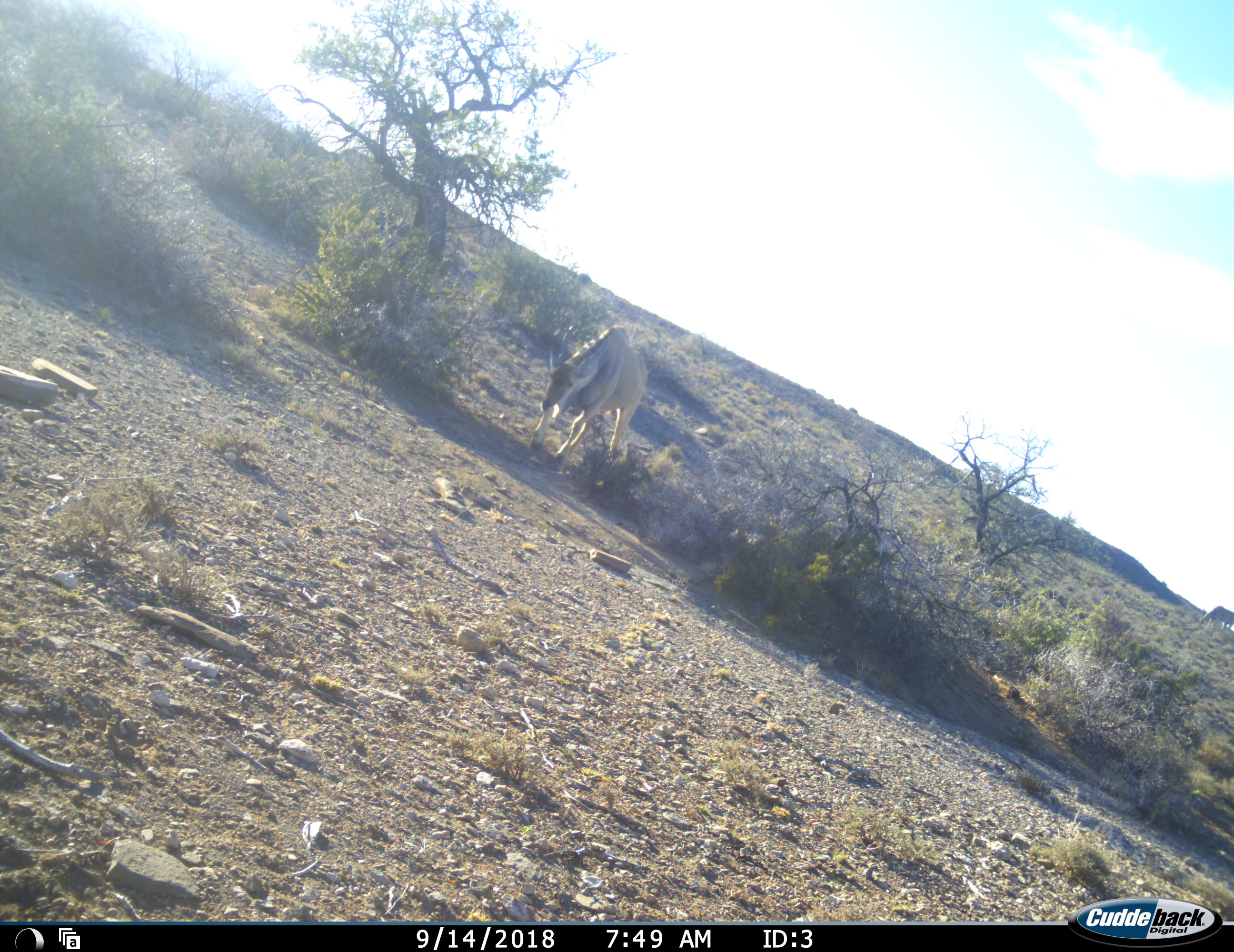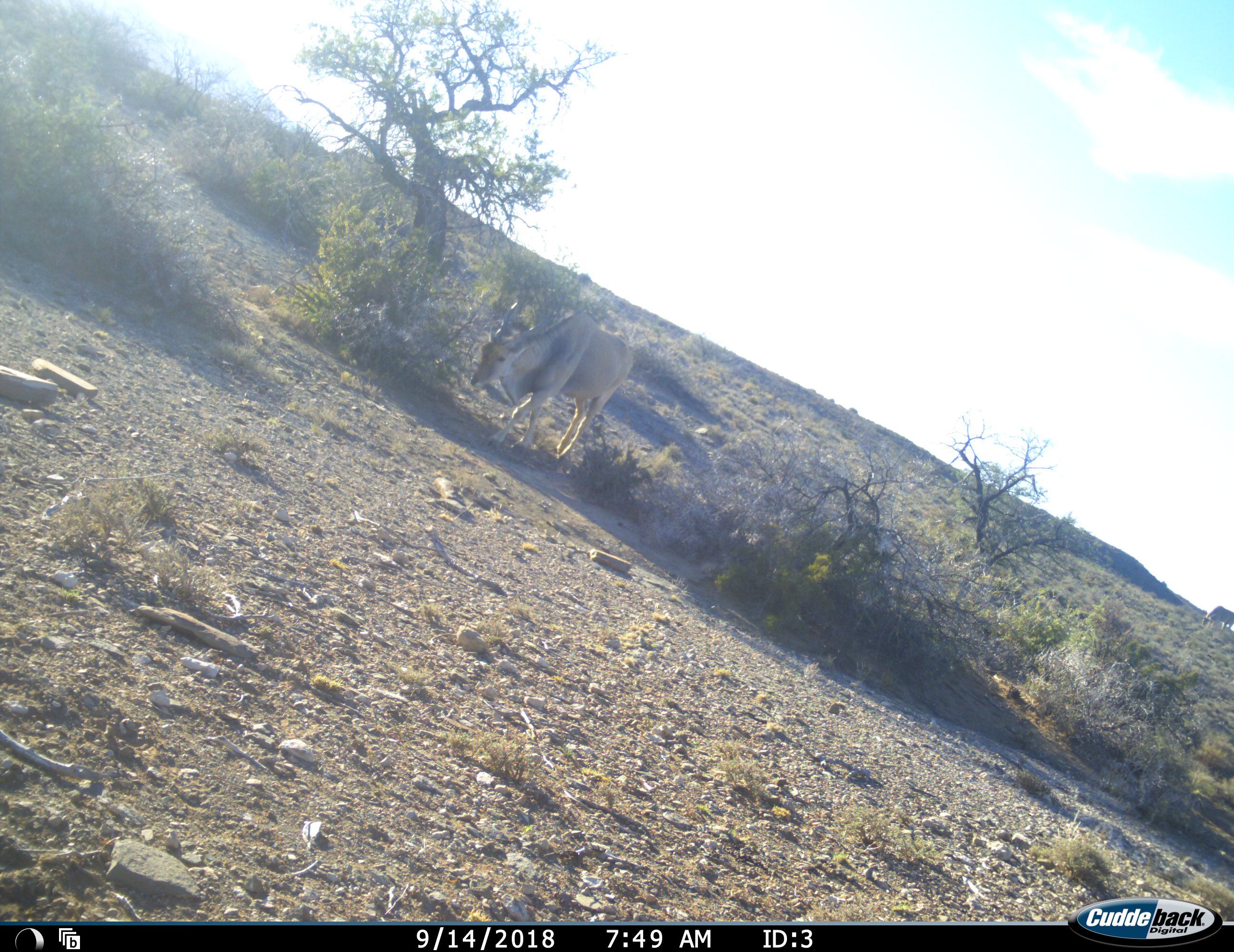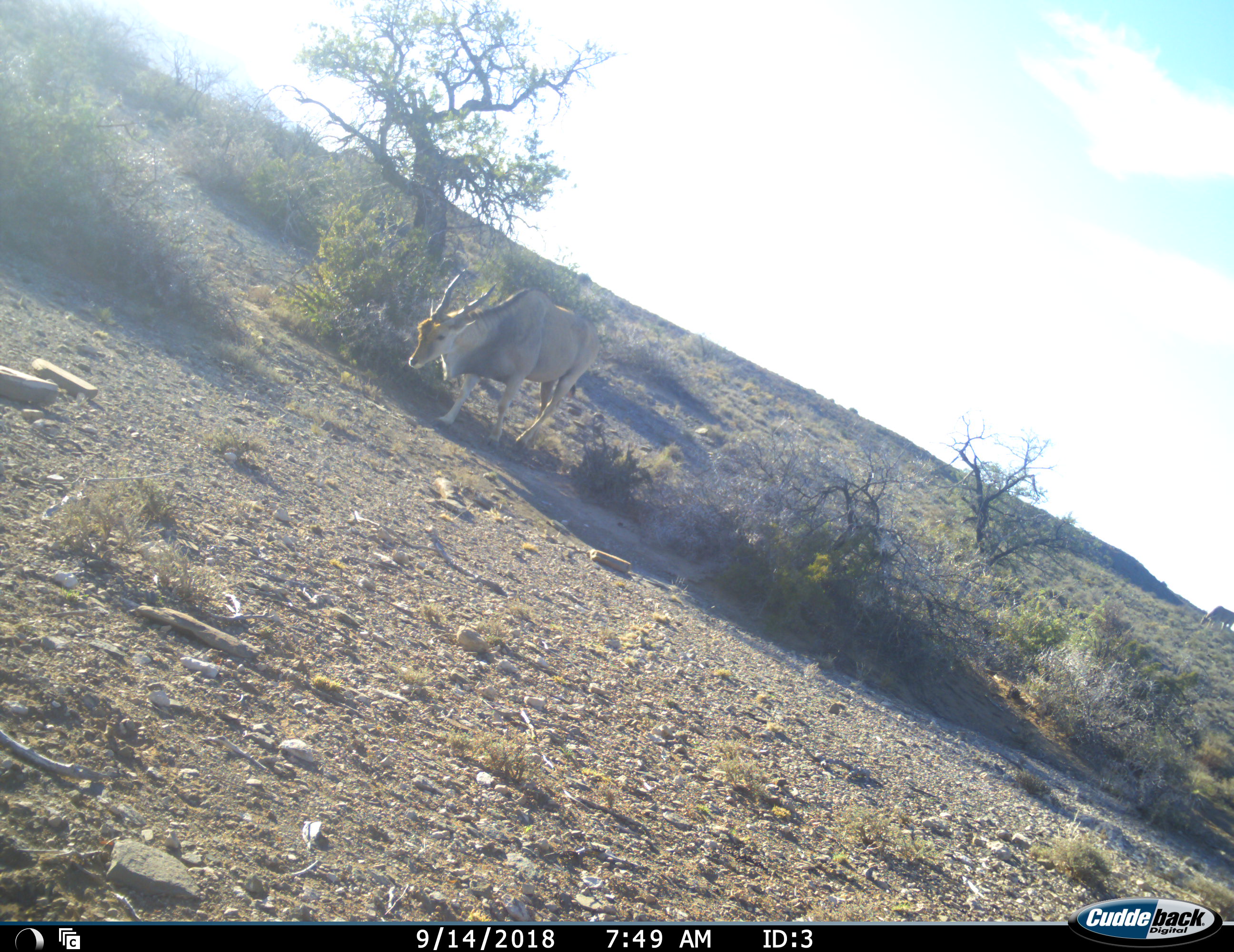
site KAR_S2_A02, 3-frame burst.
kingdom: Animalia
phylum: Chordata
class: Mammalia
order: Artiodactyla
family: Bovidae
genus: Tragelaphus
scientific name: Tragelaphus oryx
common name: eland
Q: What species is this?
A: Eland (Tragelaphus oryx).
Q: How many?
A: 2.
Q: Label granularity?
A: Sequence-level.